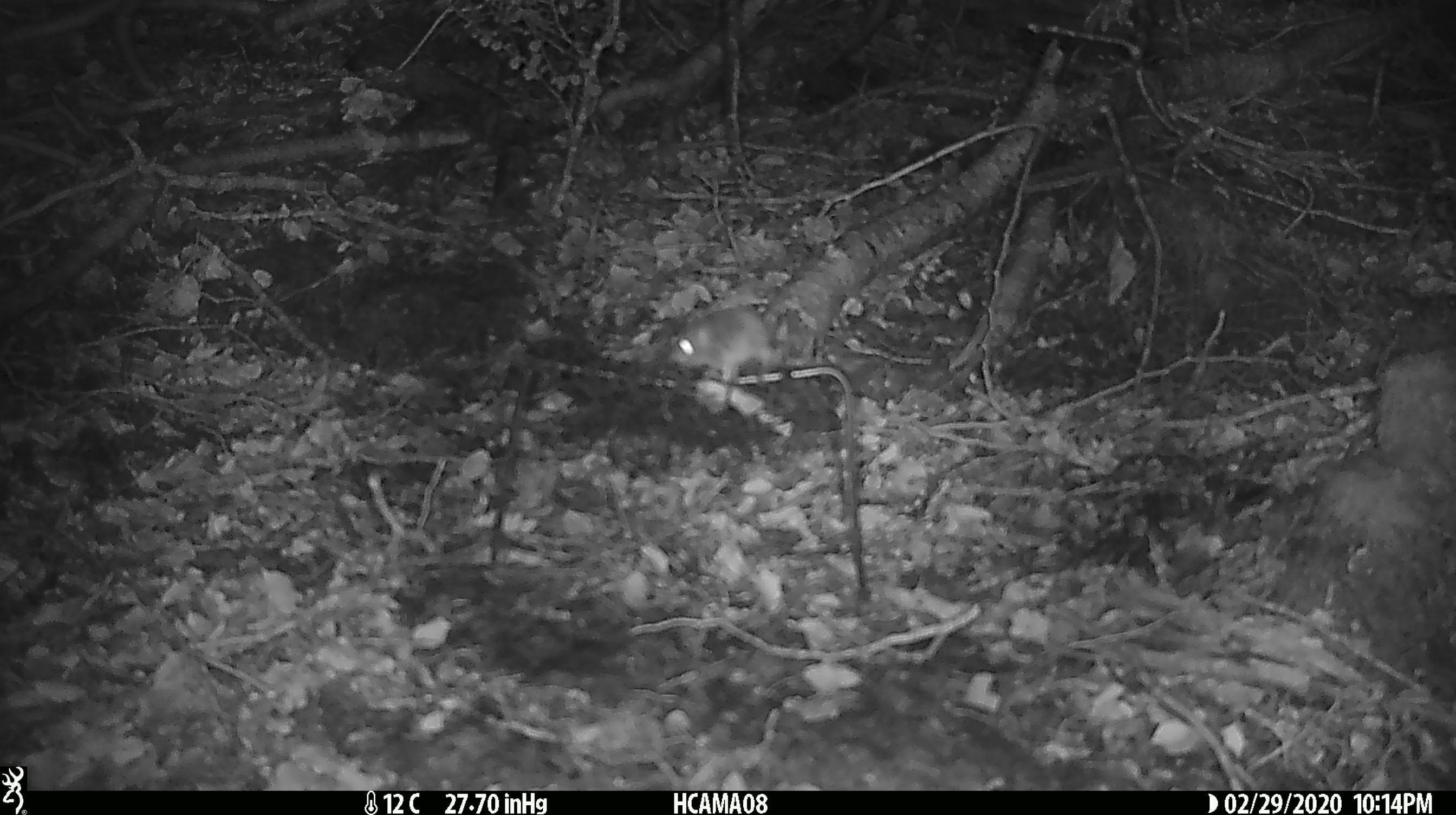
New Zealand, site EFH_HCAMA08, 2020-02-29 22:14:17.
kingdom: Animalia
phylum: Chordata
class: Mammalia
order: Rodentia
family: Muridae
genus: Mus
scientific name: Mus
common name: mouse